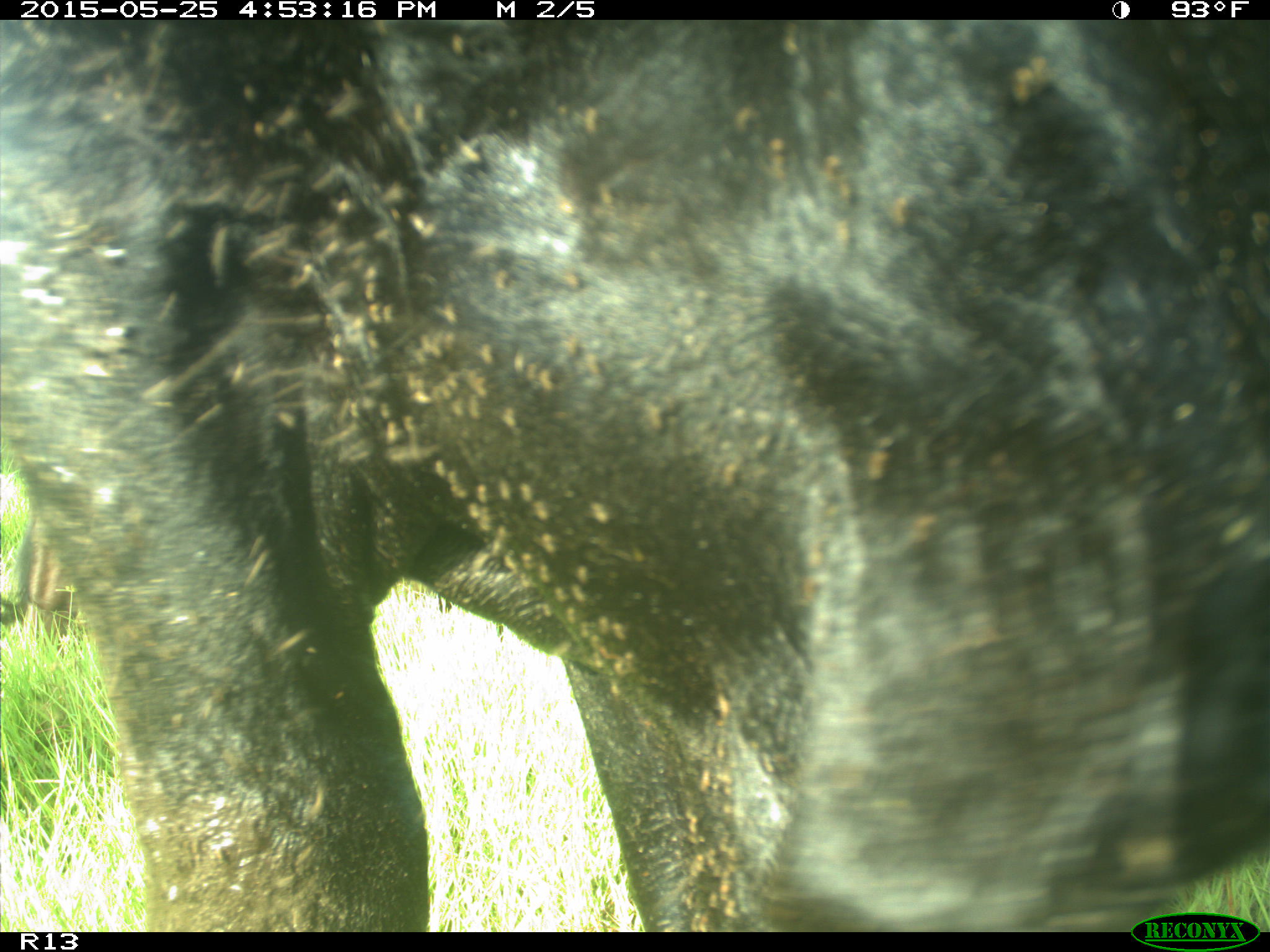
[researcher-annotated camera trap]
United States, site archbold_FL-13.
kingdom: Animalia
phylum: Chordata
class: Mammalia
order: Artiodactyla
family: Bovidae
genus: Bos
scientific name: Bos taurus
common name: domestic cow